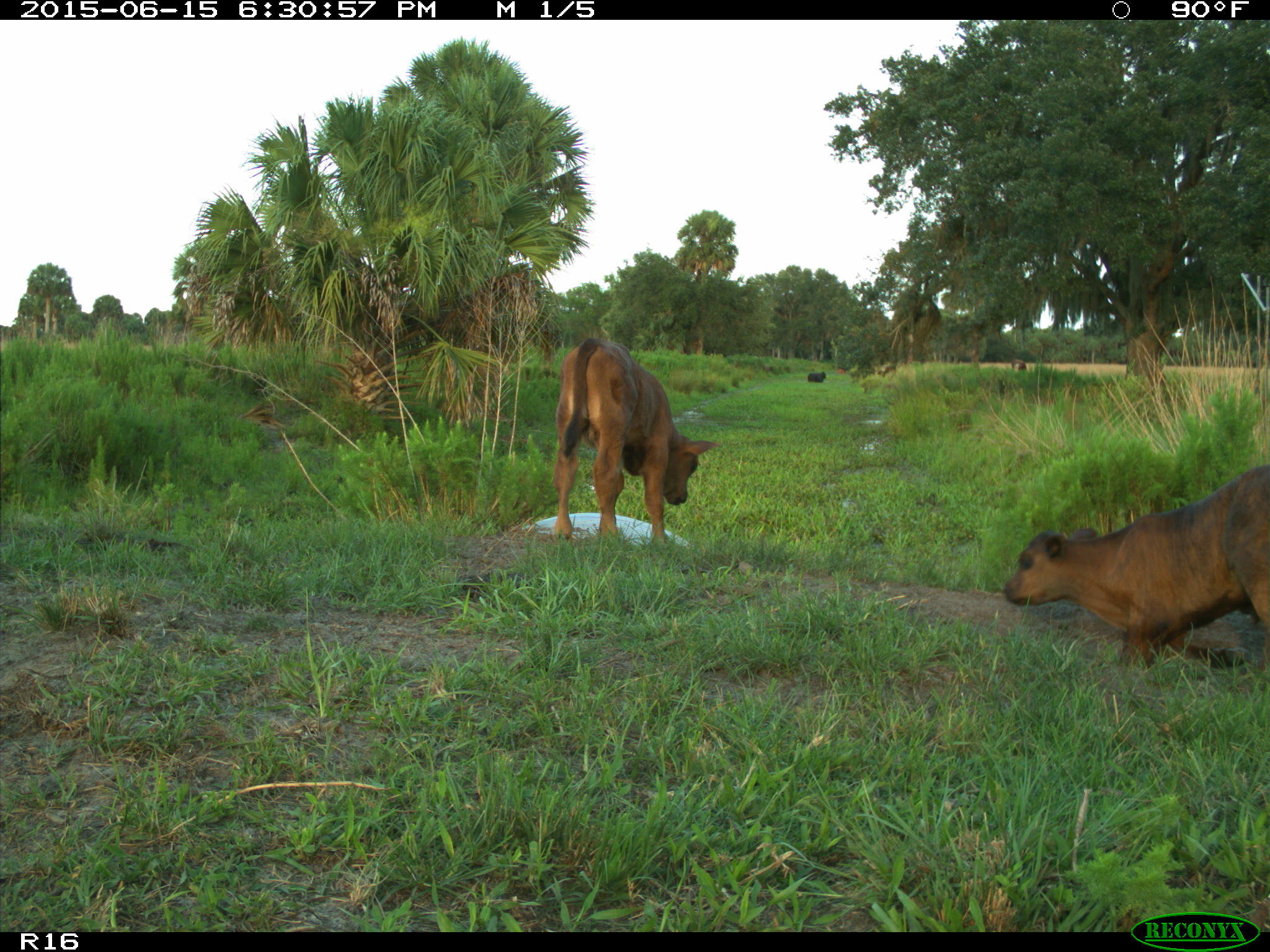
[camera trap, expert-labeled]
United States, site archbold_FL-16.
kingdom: Animalia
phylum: Chordata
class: Mammalia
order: Artiodactyla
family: Bovidae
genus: Bos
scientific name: Bos taurus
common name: domestic cow